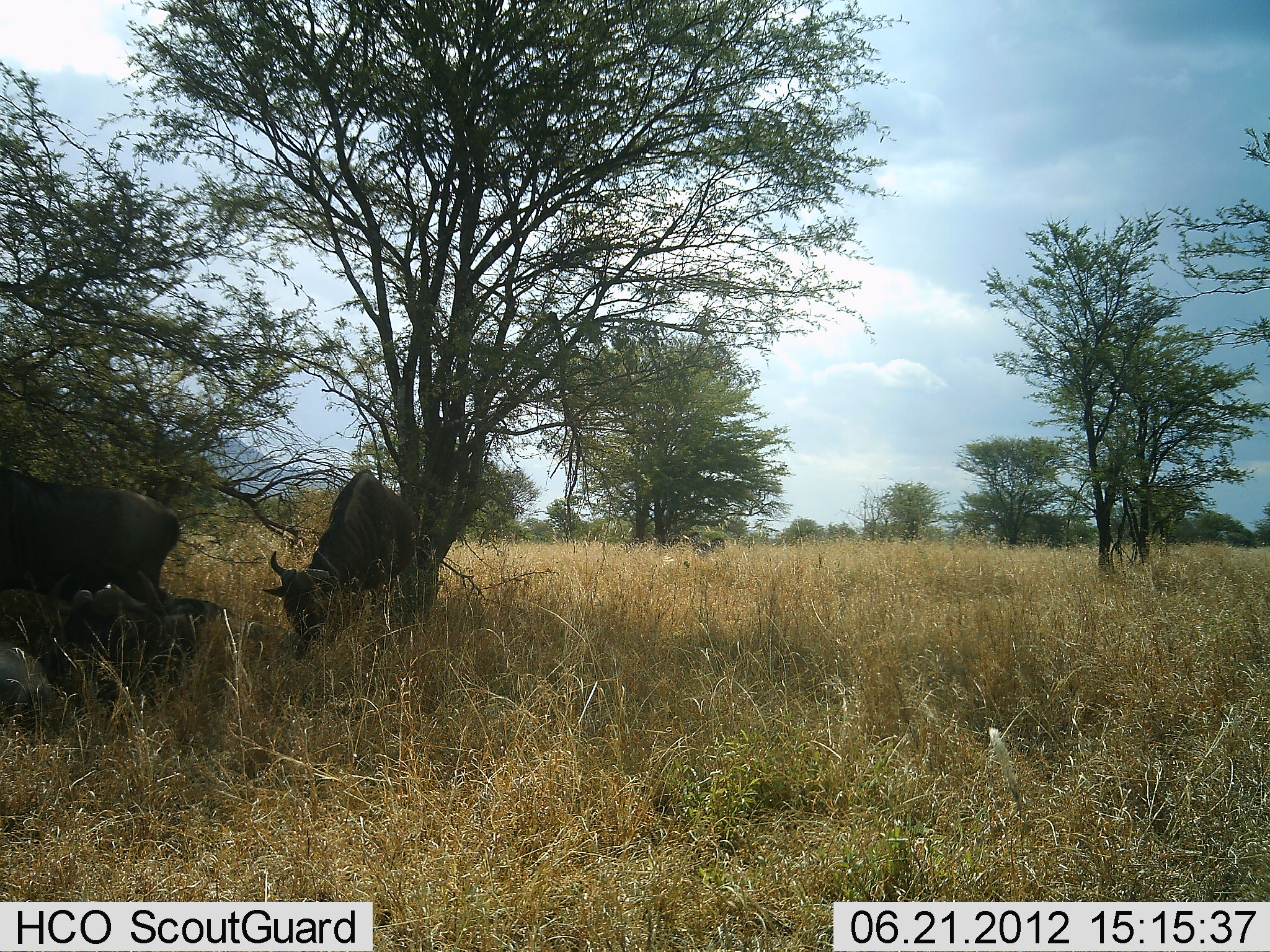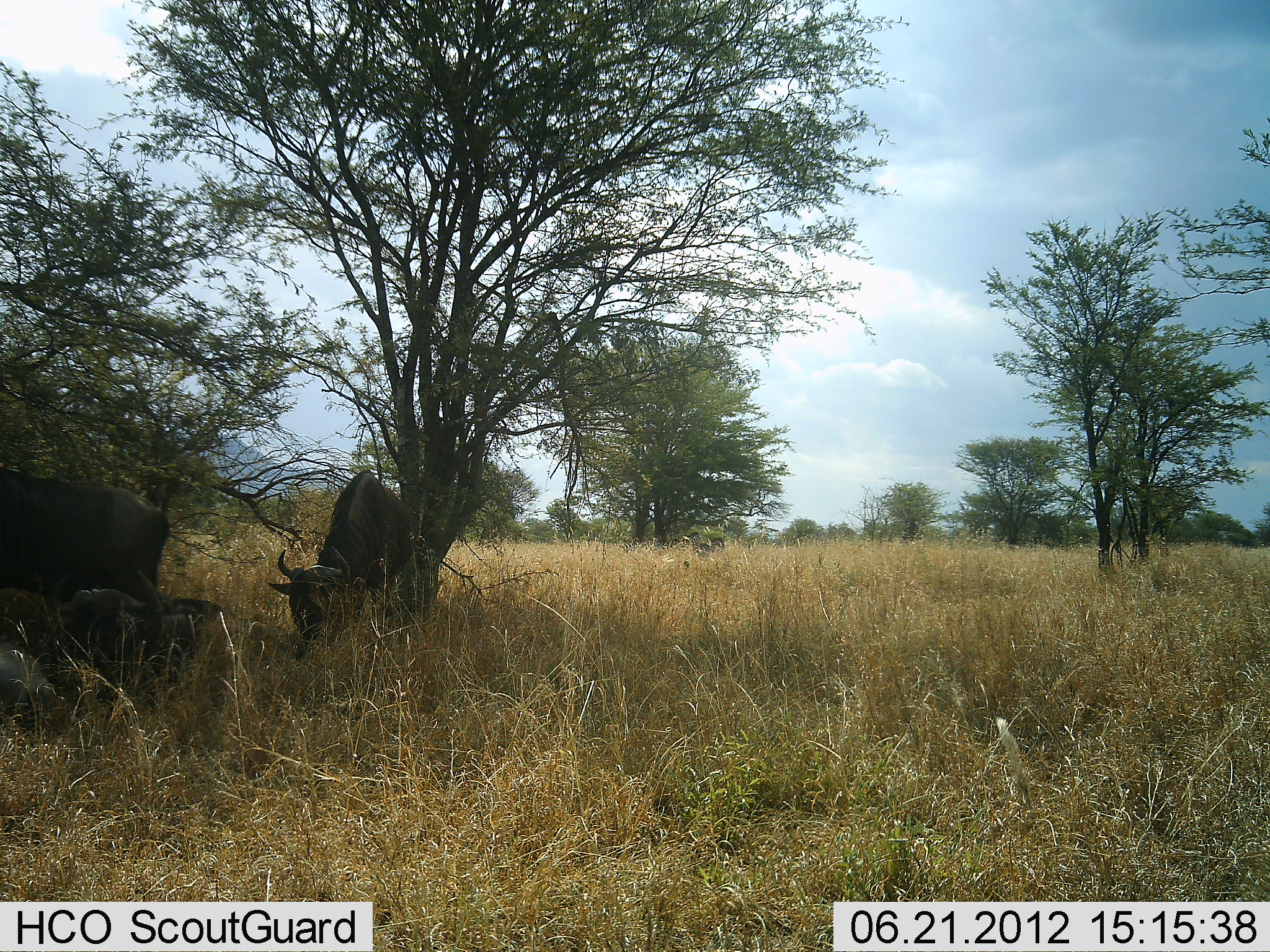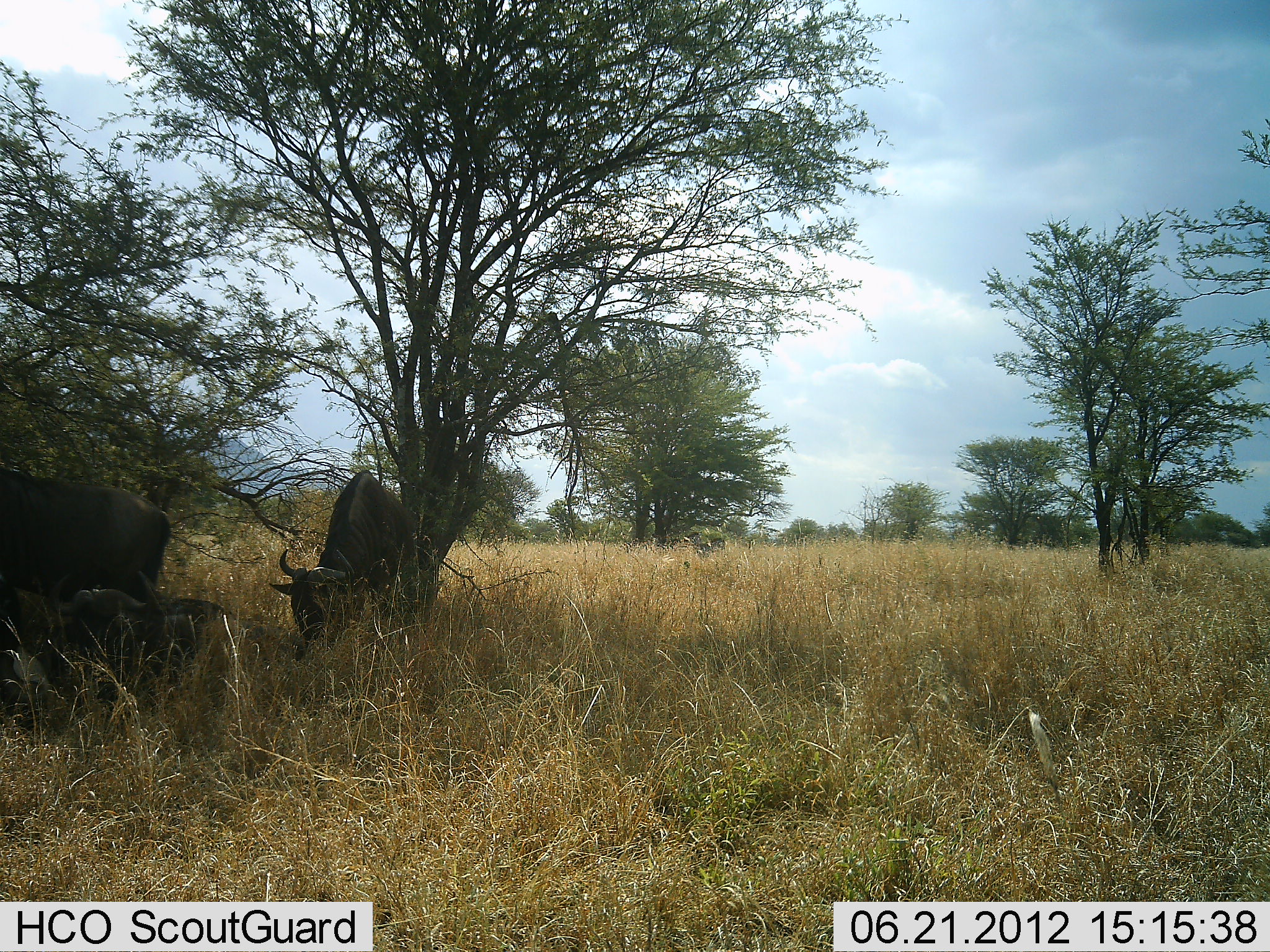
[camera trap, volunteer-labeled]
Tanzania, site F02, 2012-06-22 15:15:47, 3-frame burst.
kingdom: Animalia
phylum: Chordata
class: Mammalia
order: Artiodactyla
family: Bovidae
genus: Connochaetes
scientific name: Connochaetes taurinus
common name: blue wildebeest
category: wildebeest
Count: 4.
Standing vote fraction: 60%.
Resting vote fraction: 90%.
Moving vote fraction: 0%.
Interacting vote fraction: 0%.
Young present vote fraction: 0%.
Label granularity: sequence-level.